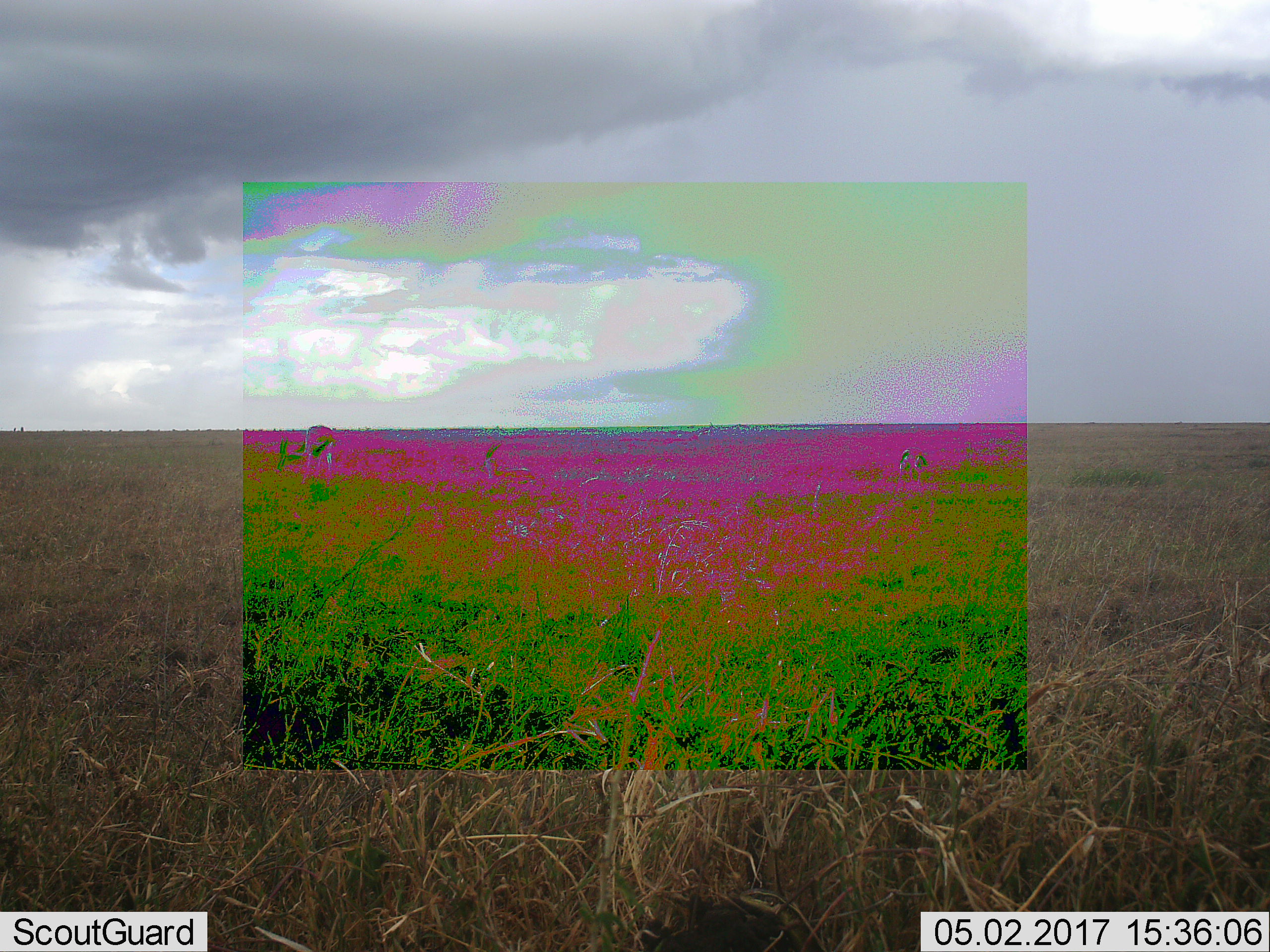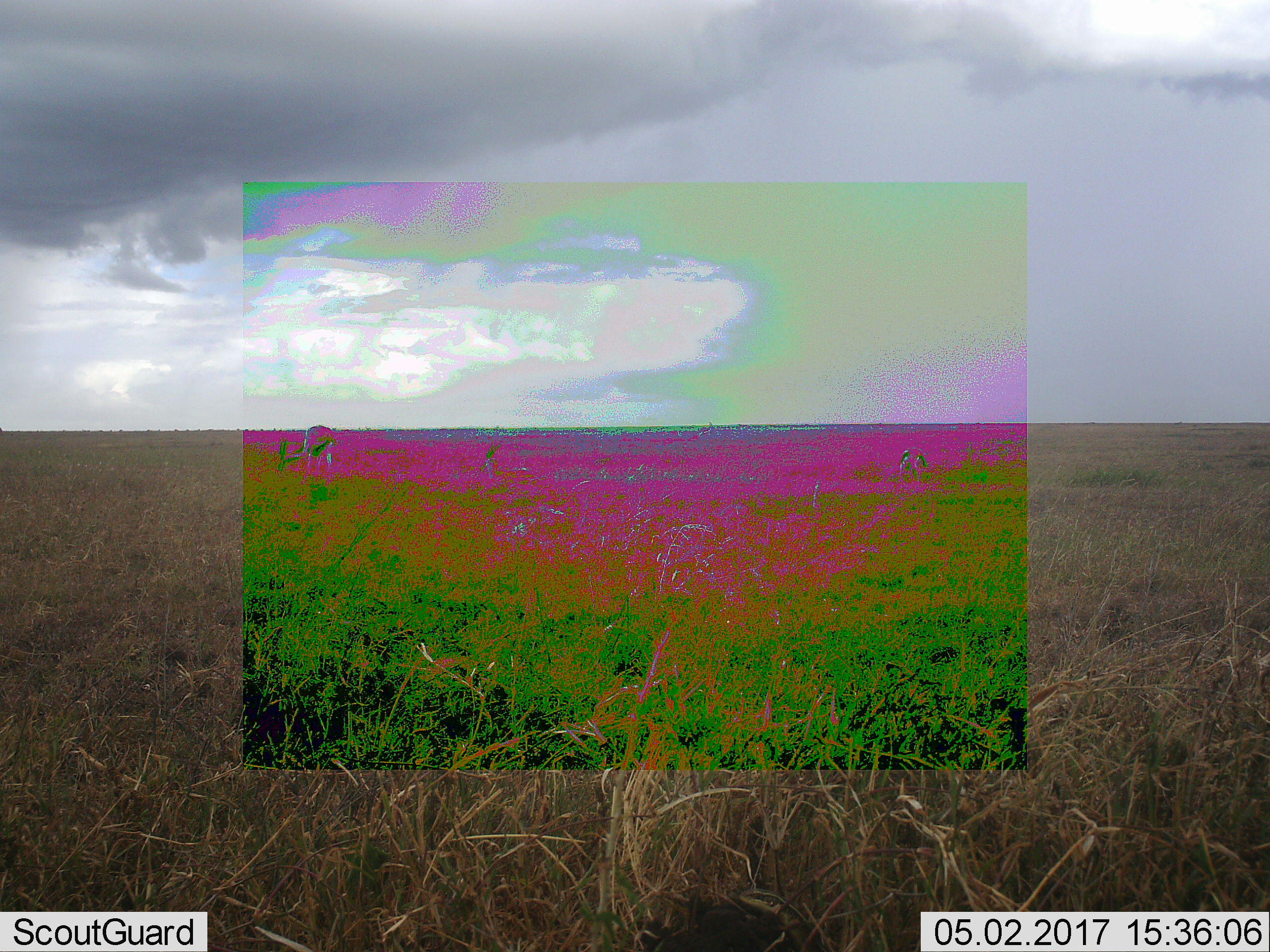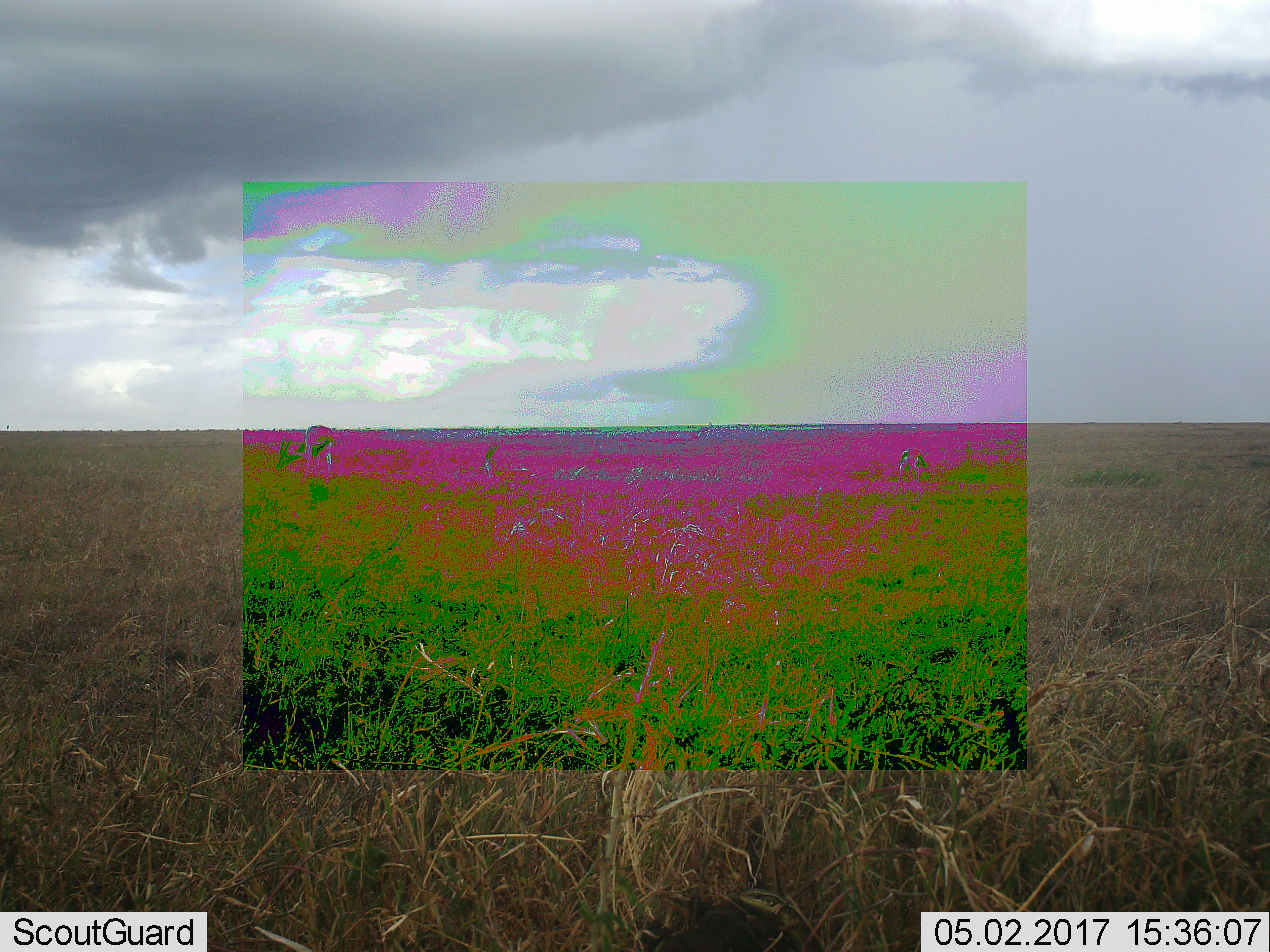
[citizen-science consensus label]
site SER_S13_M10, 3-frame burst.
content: unidentified animal